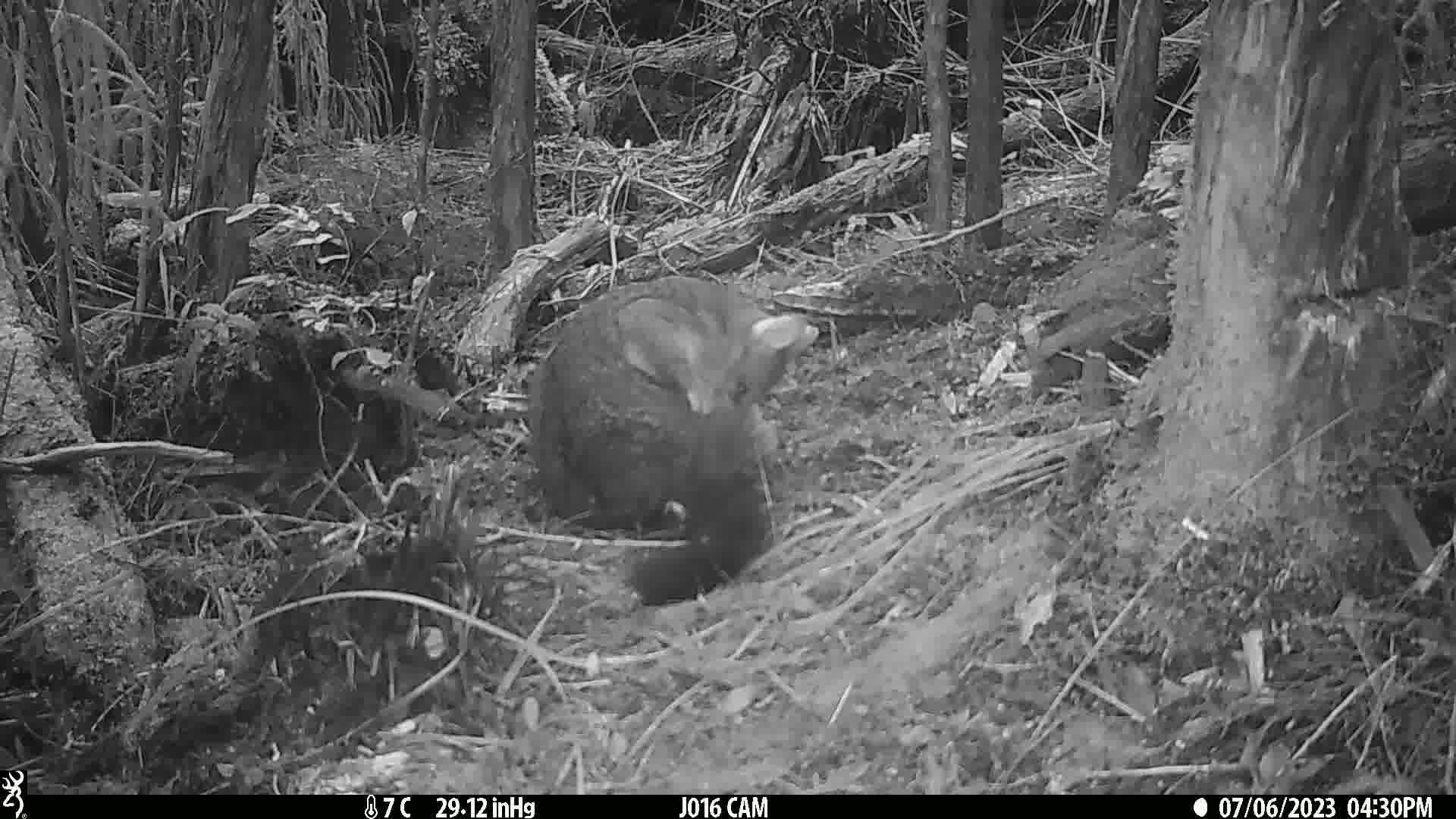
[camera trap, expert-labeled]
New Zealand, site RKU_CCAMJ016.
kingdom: Animalia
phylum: Chordata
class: Mammalia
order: Diprotodontia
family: Phalangeridae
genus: Trichosurus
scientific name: Trichosurus vulpecula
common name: common brushtail possum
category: possum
Possum (common brushtail possum) (Trichosurus vulpecula).